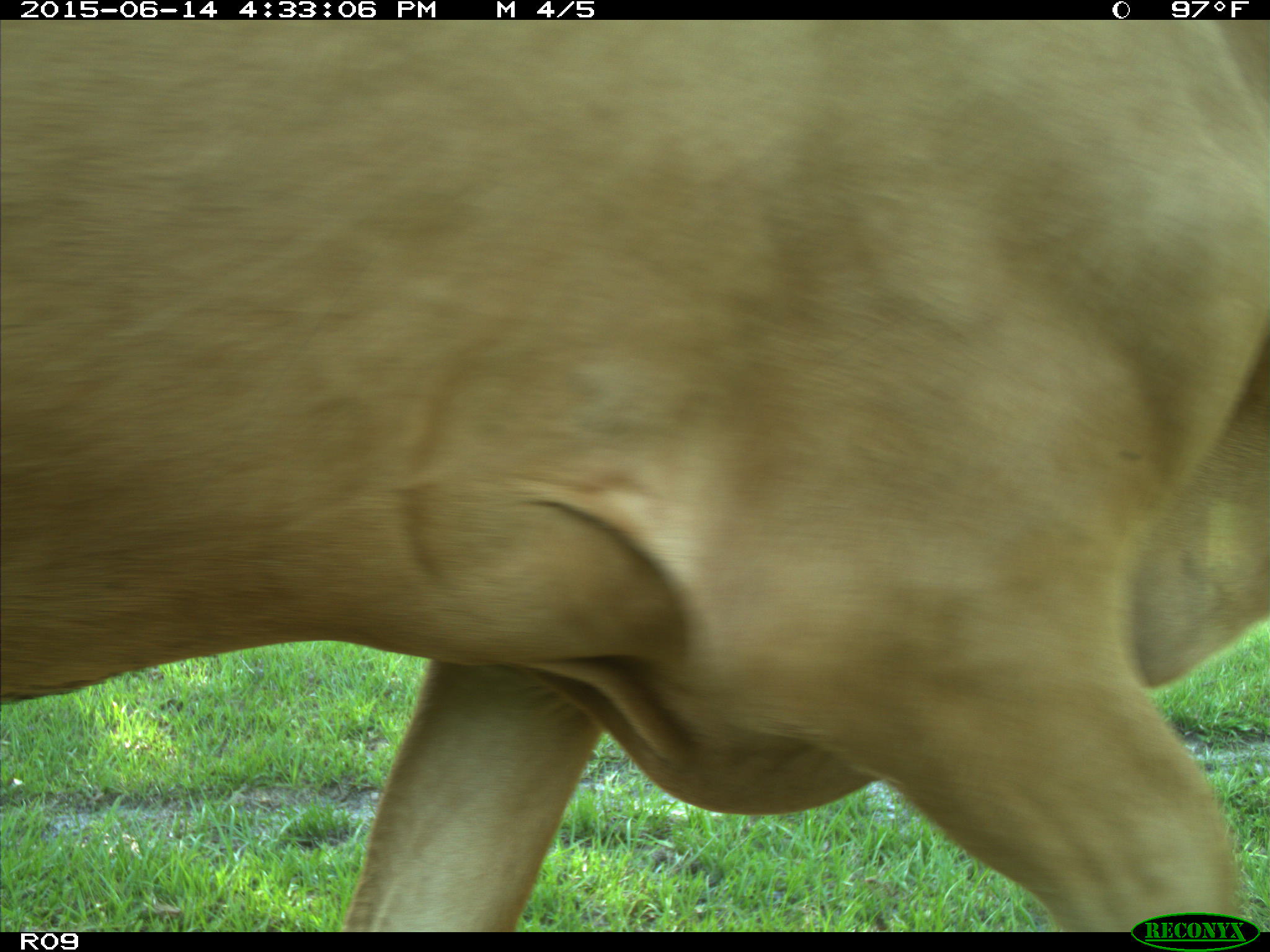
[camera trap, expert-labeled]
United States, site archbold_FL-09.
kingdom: Animalia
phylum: Chordata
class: Mammalia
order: Artiodactyla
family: Bovidae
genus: Bos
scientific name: Bos taurus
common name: domestic cow